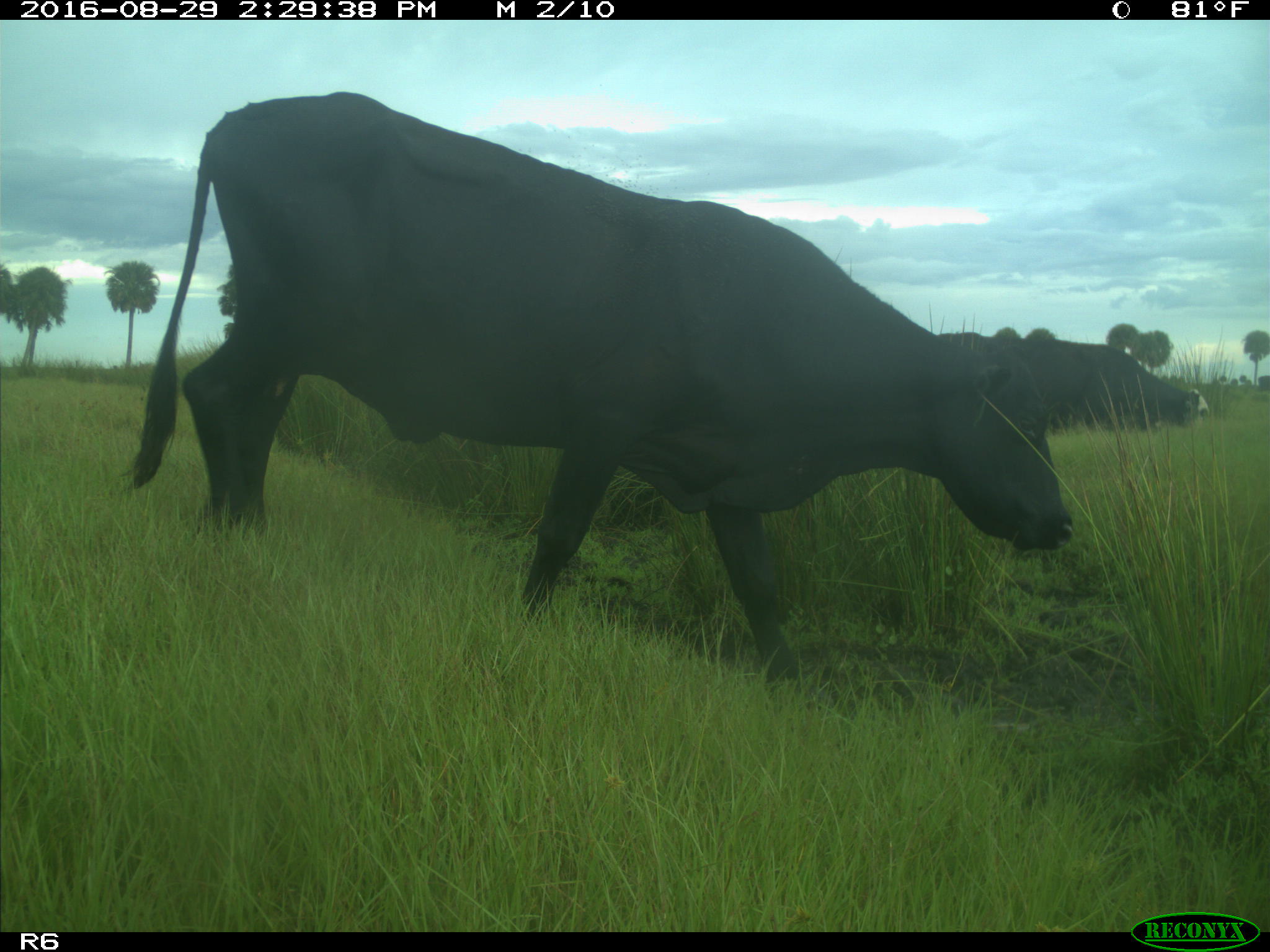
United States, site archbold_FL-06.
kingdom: Animalia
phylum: Chordata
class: Mammalia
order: Artiodactyla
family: Bovidae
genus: Bos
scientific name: Bos taurus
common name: domestic cow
Bos taurus (domestic cow).